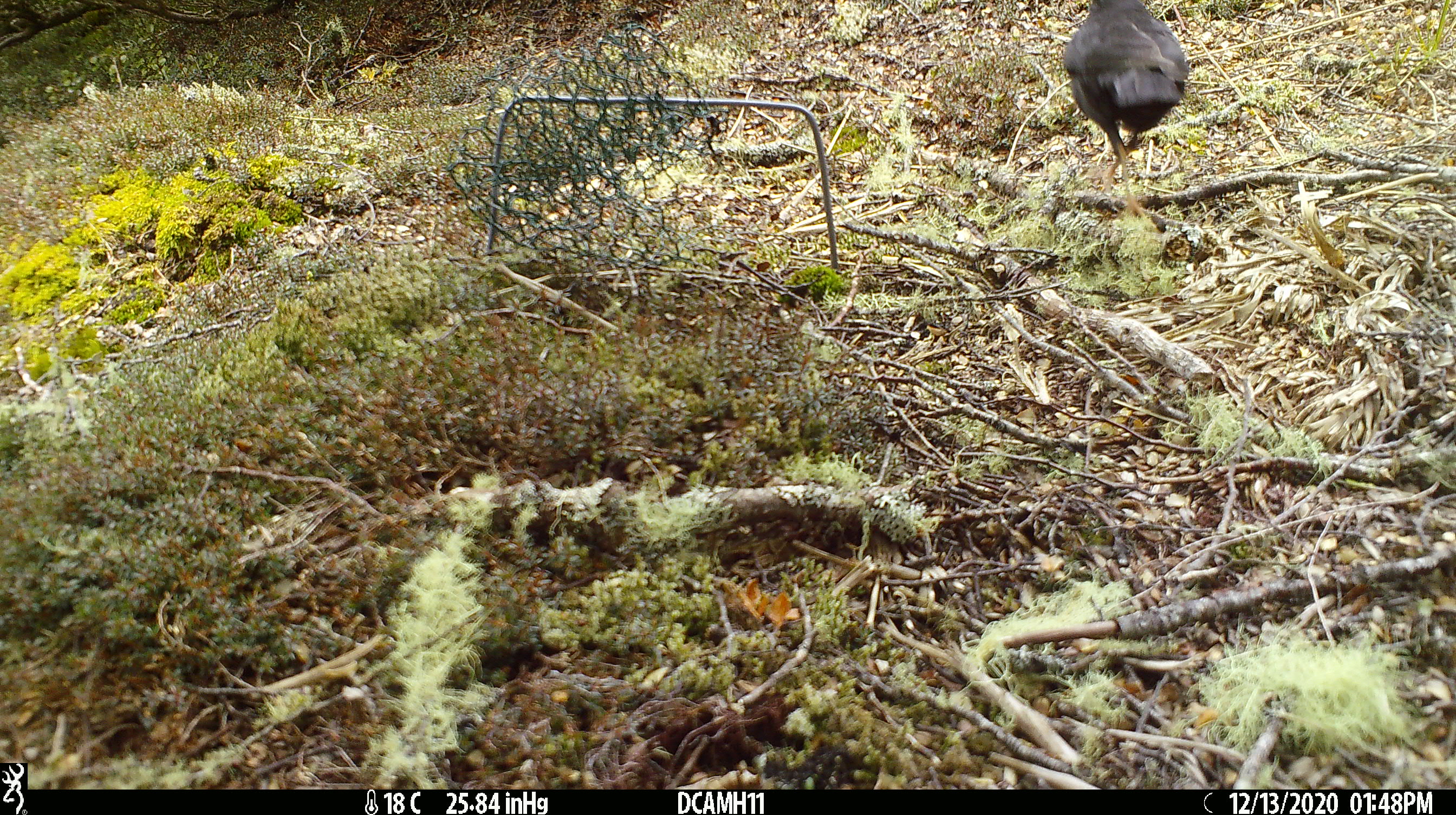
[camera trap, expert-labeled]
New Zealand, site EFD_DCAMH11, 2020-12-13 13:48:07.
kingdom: Animalia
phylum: Chordata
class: Aves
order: Passeriformes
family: Turdidae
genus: Turdus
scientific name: Turdus merula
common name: eurasian blackbird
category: blackbird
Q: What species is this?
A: Blackbird (eurasian blackbird) (Turdus merula).